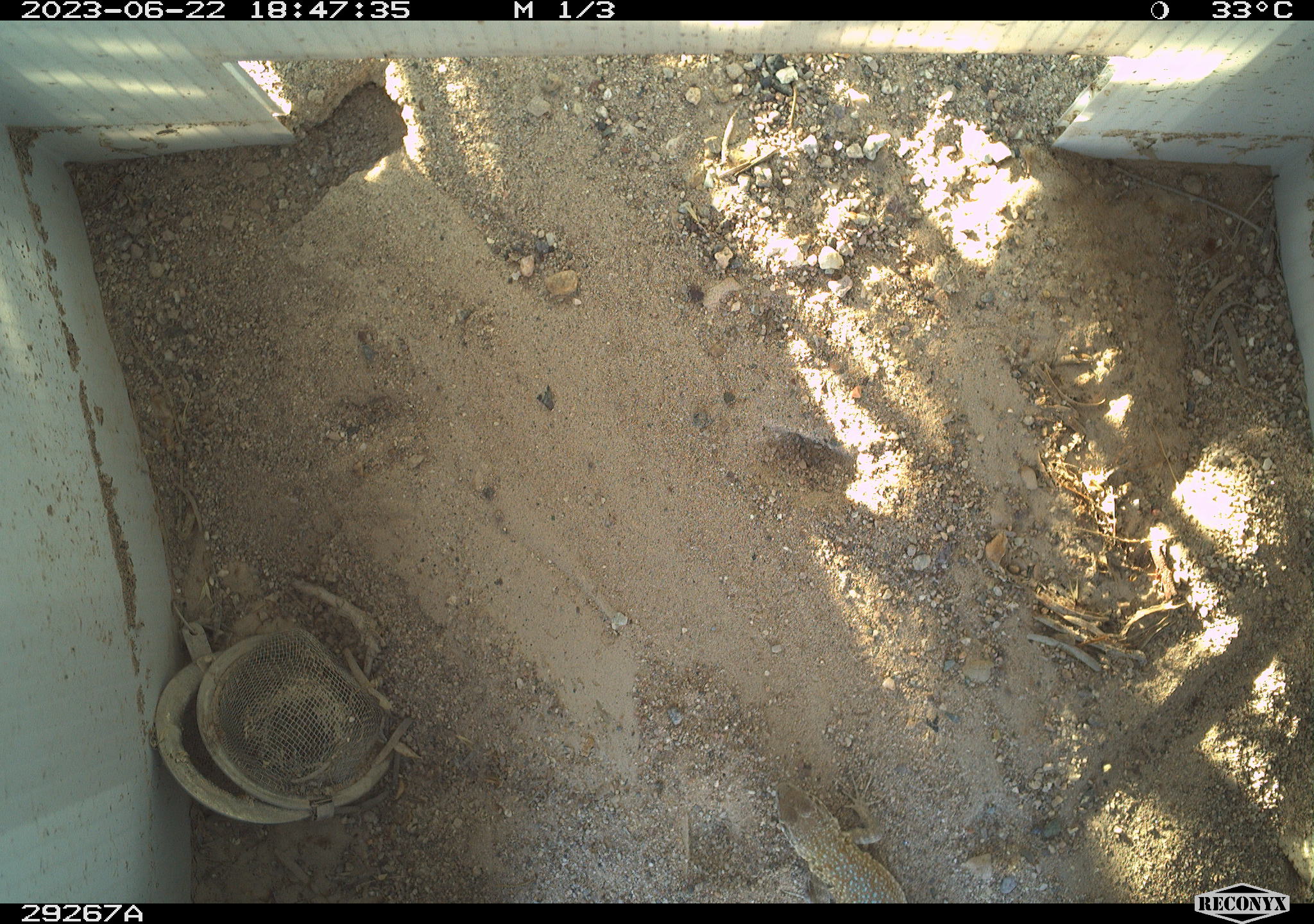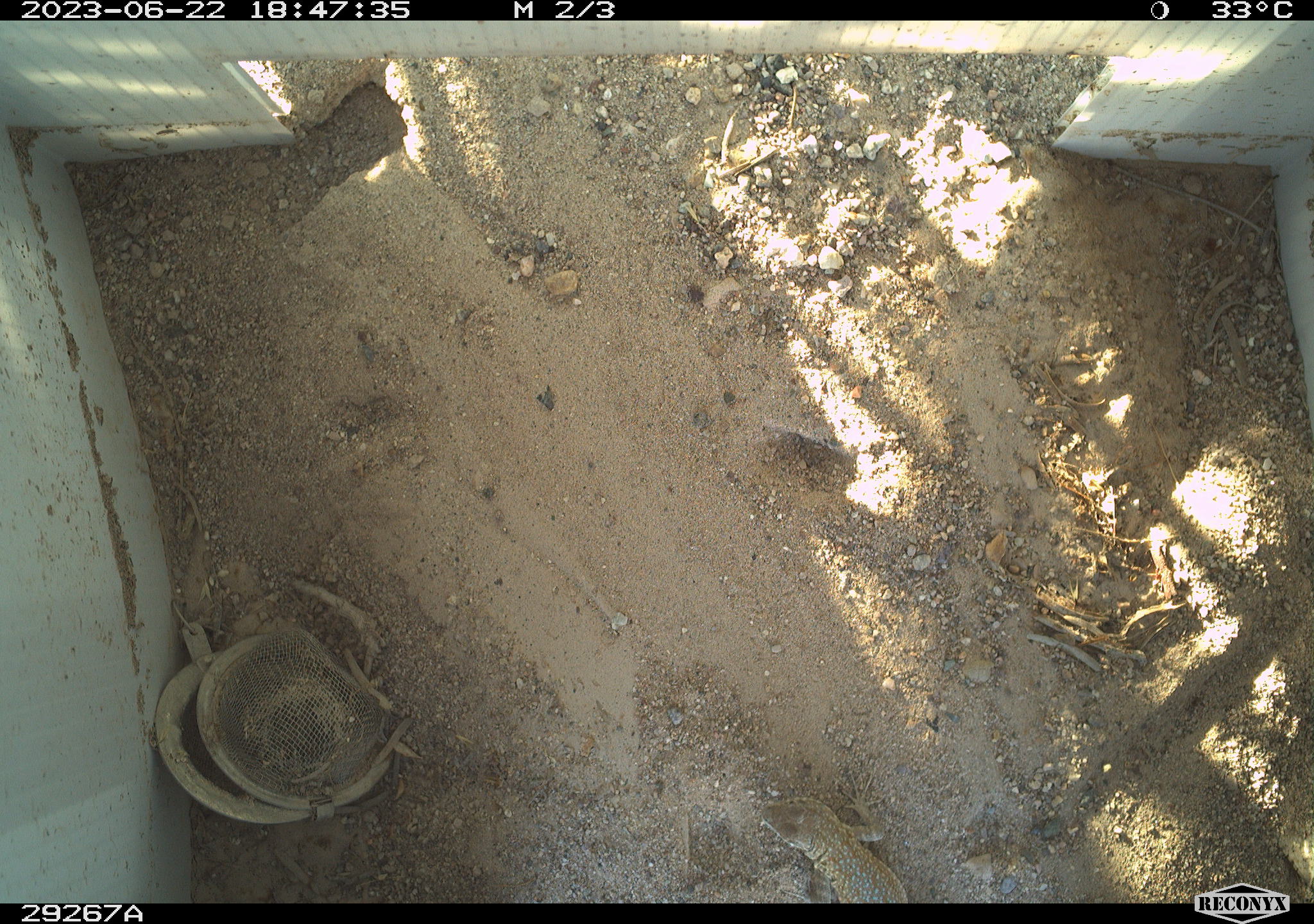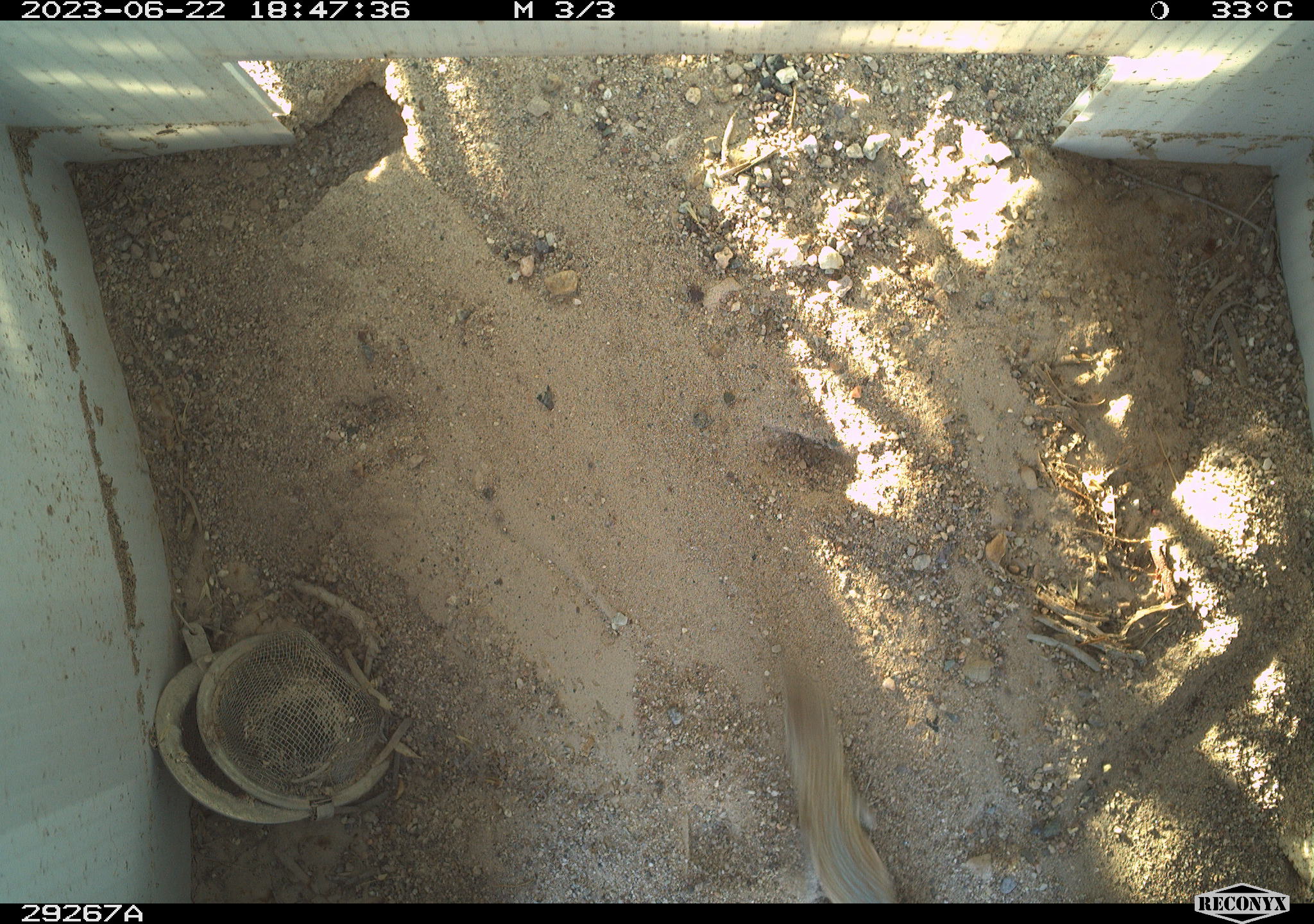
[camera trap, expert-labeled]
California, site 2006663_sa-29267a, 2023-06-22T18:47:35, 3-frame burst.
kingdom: Animalia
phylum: Chordata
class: Reptilia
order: Squamata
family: Phrynosomatidae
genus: Uta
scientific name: Uta stansburiana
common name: common side-blotched lizard